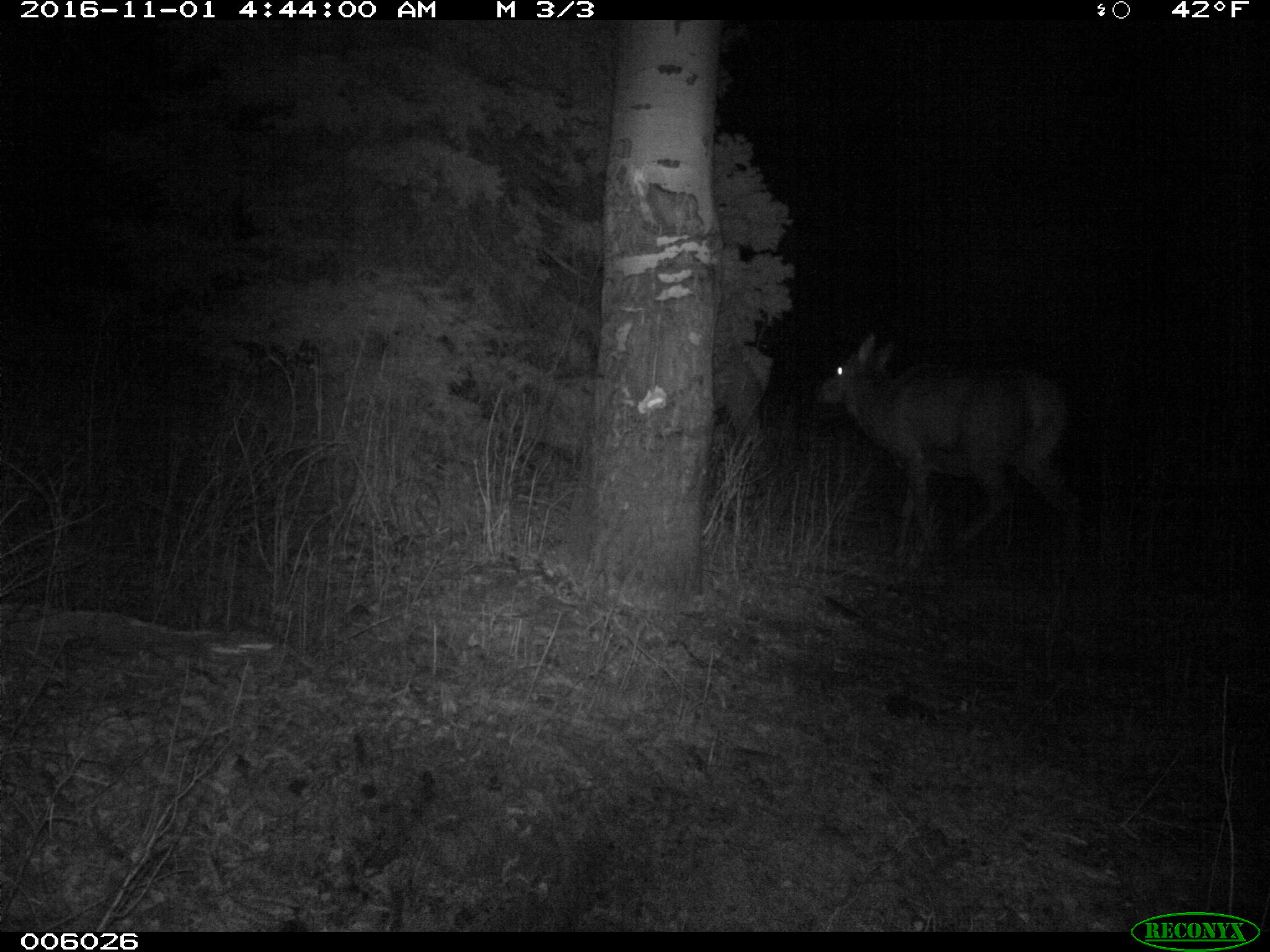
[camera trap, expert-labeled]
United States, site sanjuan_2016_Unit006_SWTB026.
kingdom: Animalia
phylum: Chordata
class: Mammalia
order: Artiodactyla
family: Cervidae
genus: Cervus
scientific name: Cervus elaphus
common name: red deer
Cervus elaphus (red deer).